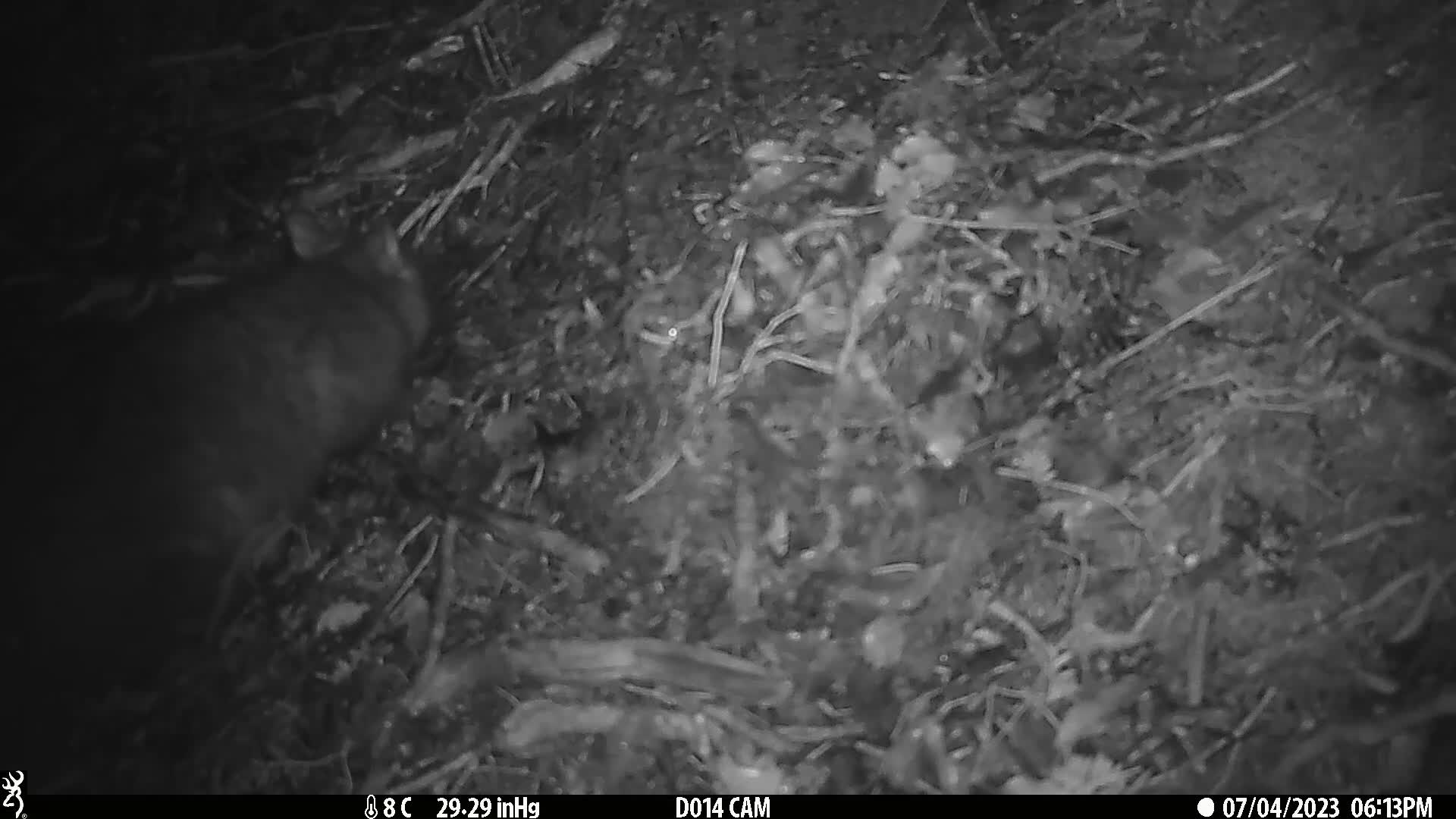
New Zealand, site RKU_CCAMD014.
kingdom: Animalia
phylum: Chordata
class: Mammalia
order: Diprotodontia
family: Phalangeridae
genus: Trichosurus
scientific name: Trichosurus vulpecula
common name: common brushtail possum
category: possum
Possum (common brushtail possum) (Trichosurus vulpecula).